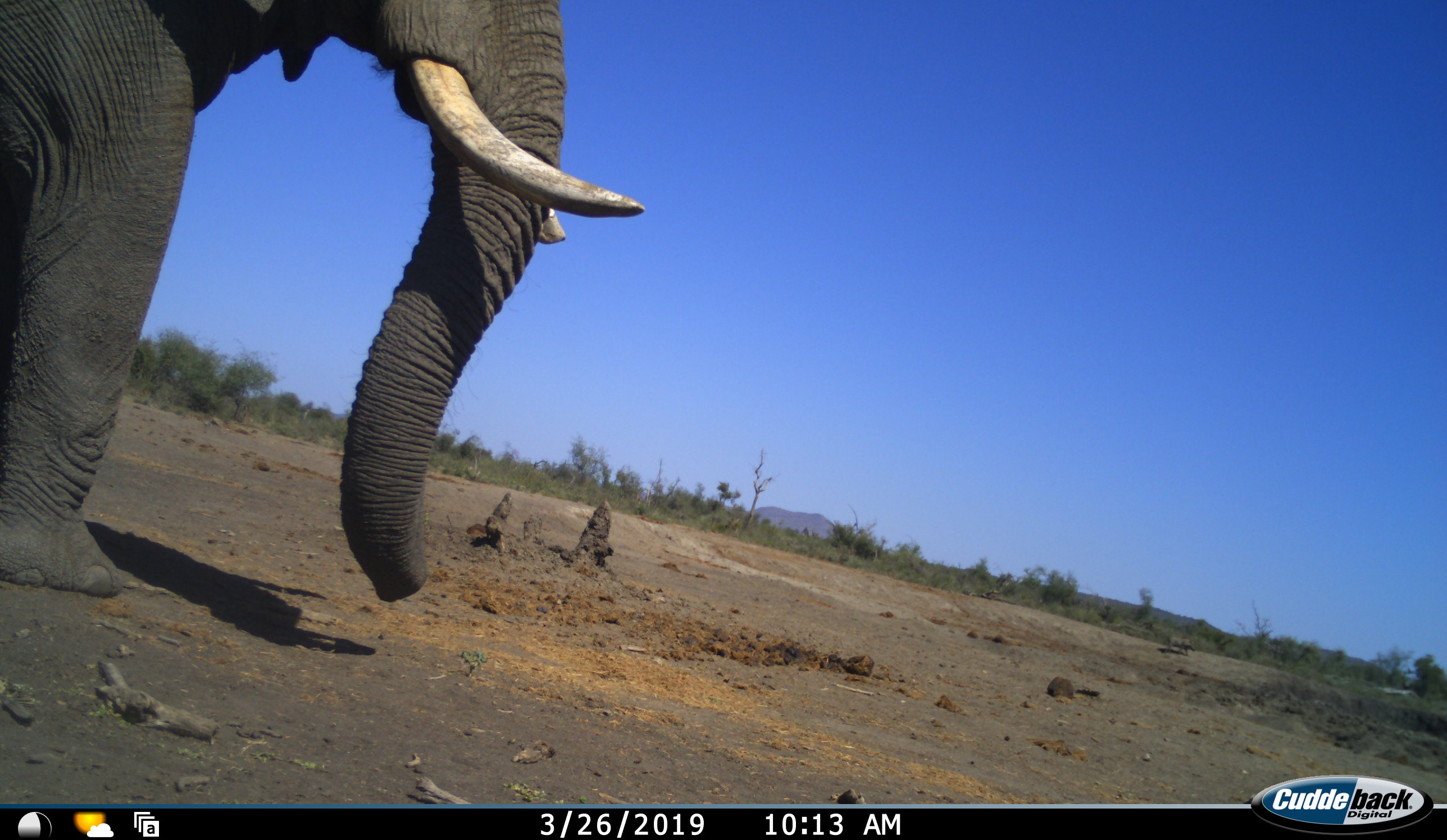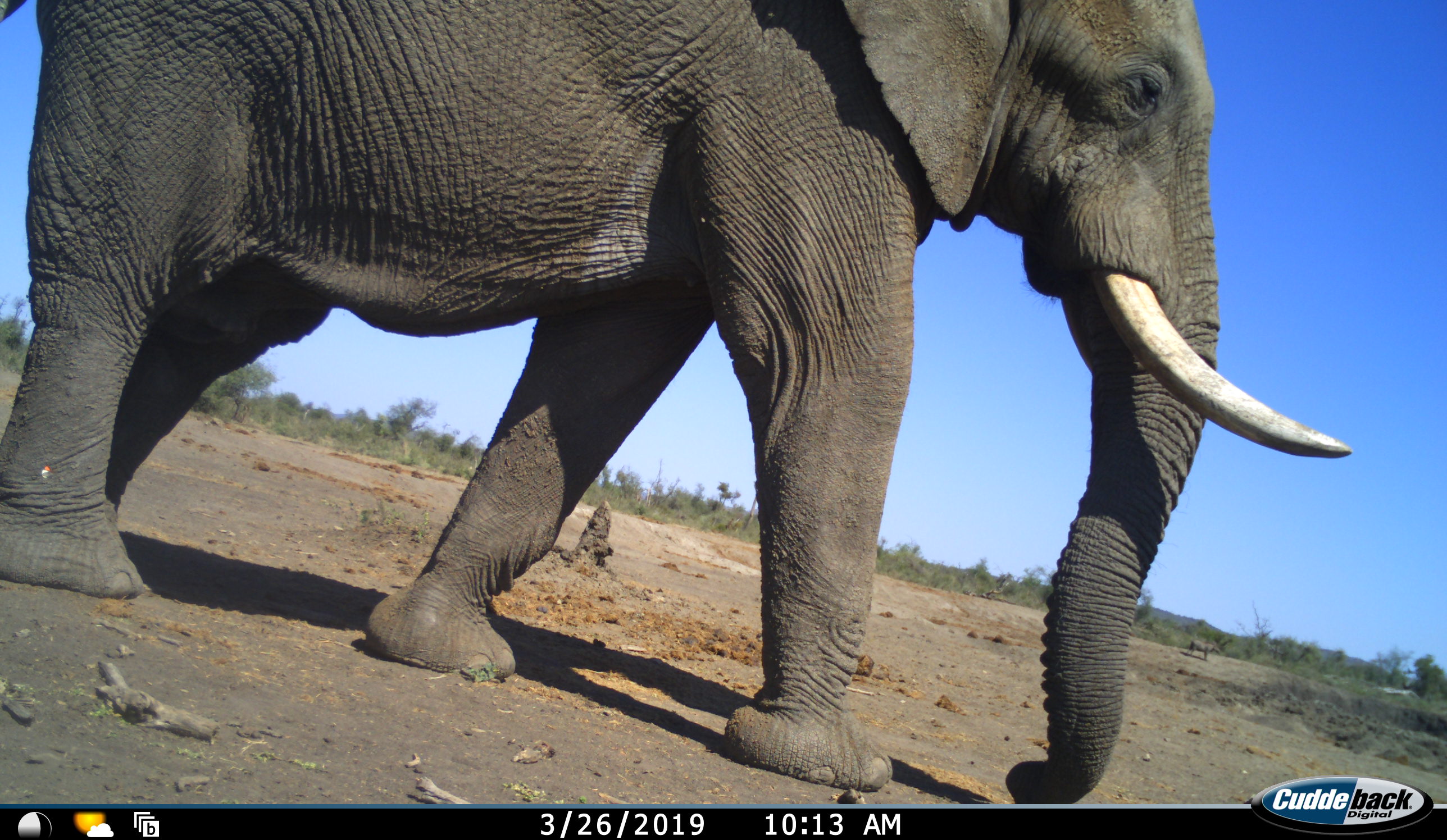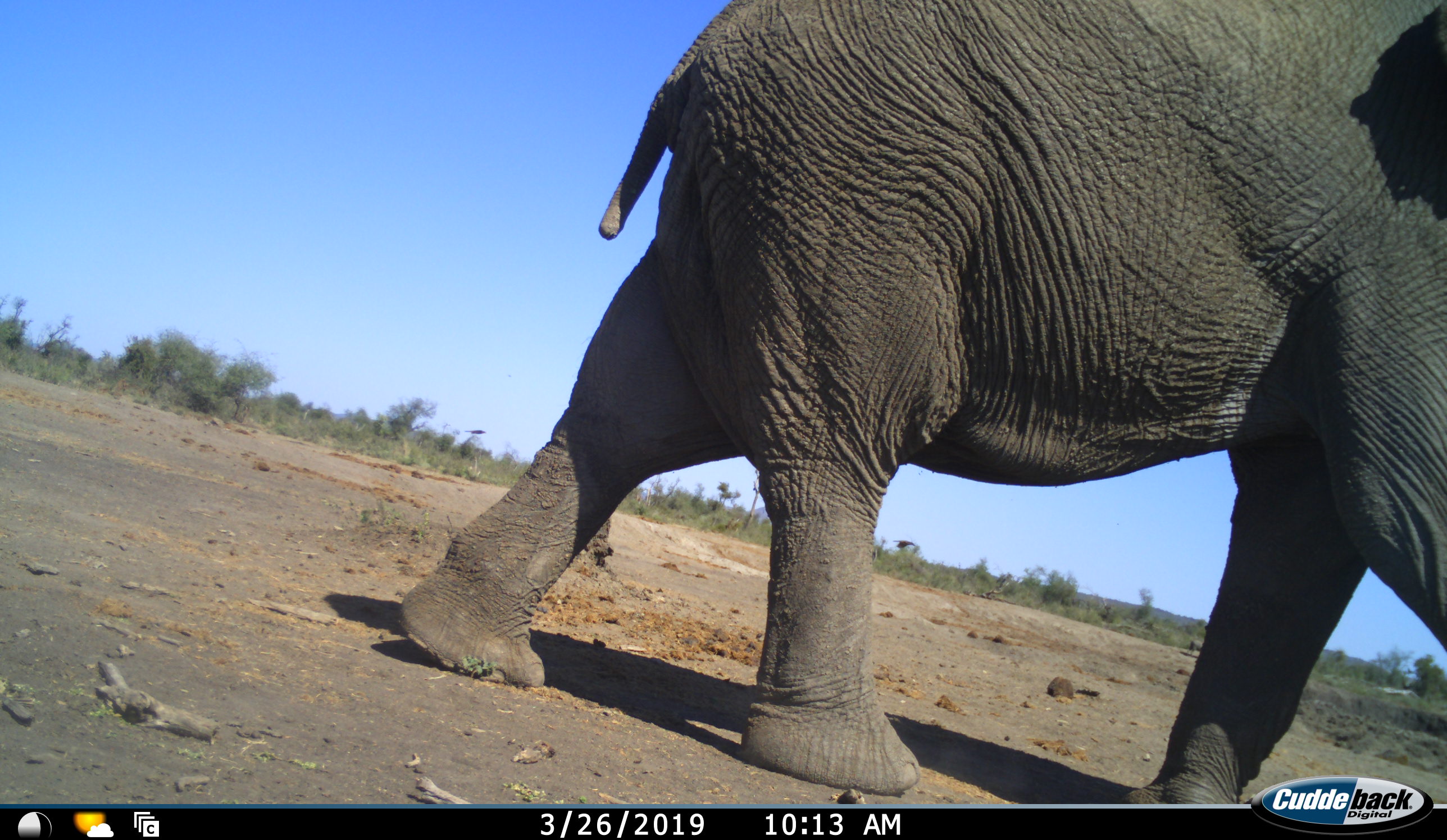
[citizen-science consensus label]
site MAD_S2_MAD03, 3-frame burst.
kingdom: Animalia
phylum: Chordata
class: Mammalia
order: Proboscidea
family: Elephantidae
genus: Loxodonta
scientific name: Loxodonta africana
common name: african bush elephant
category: elephant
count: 1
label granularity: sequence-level